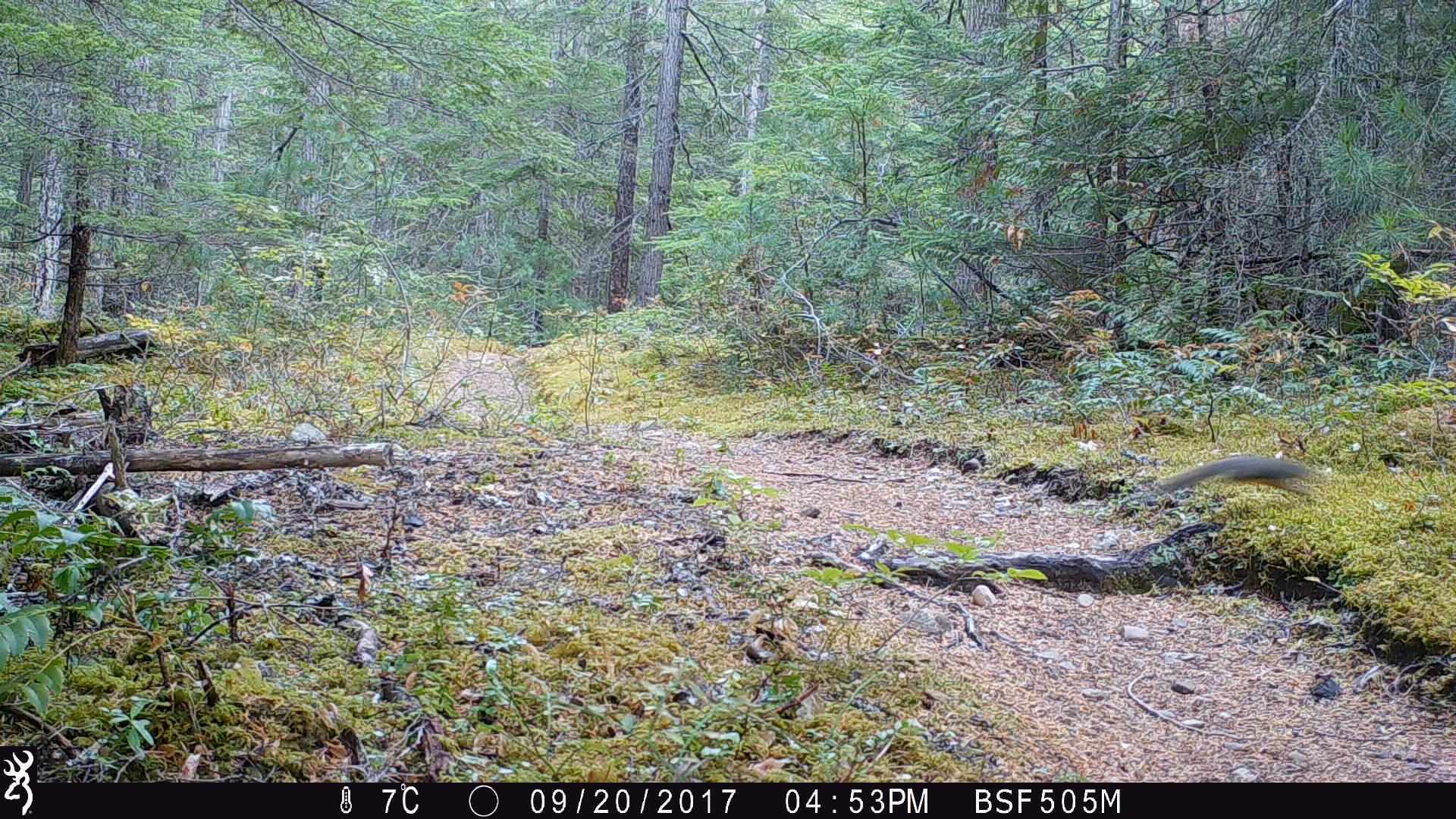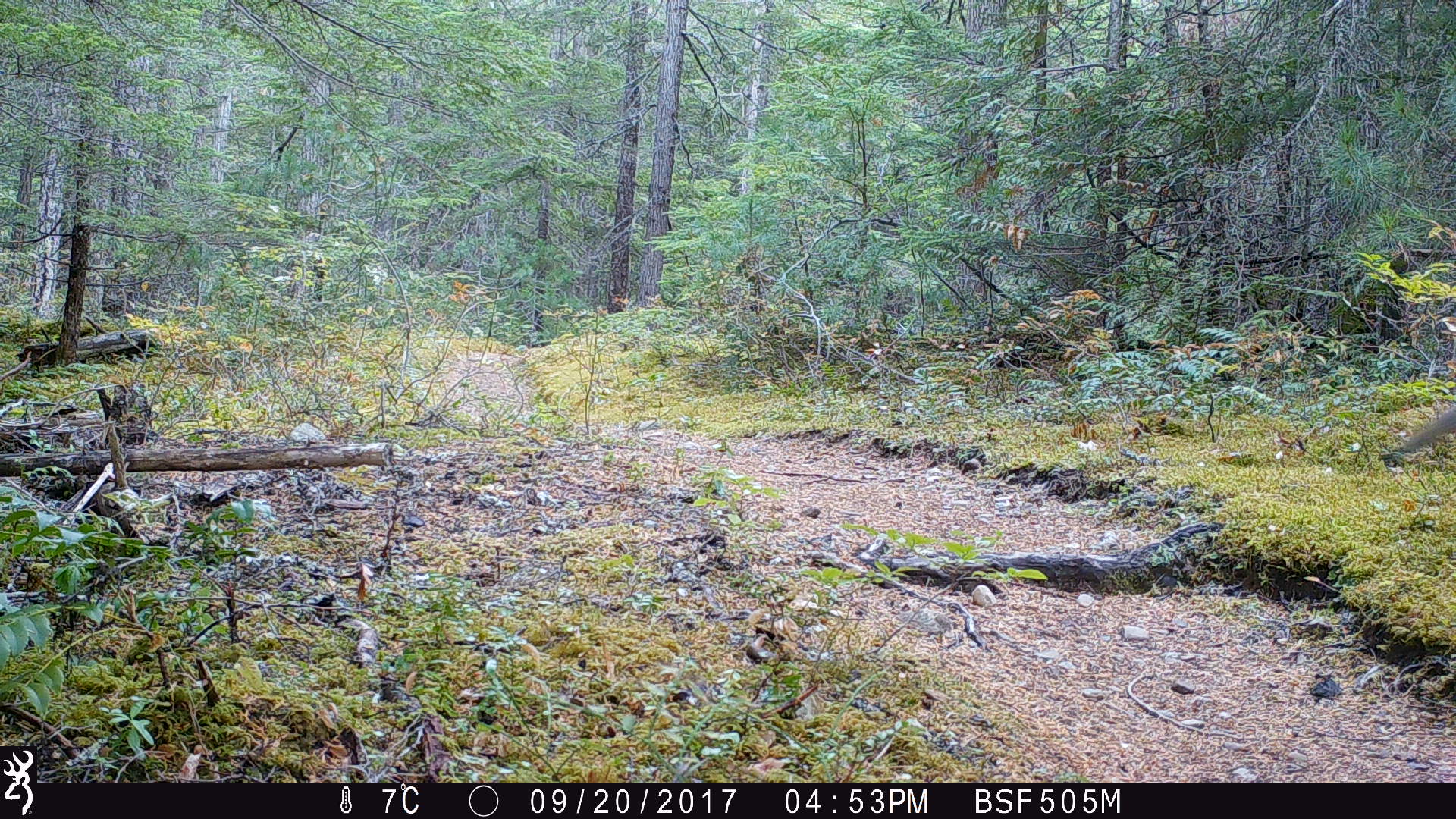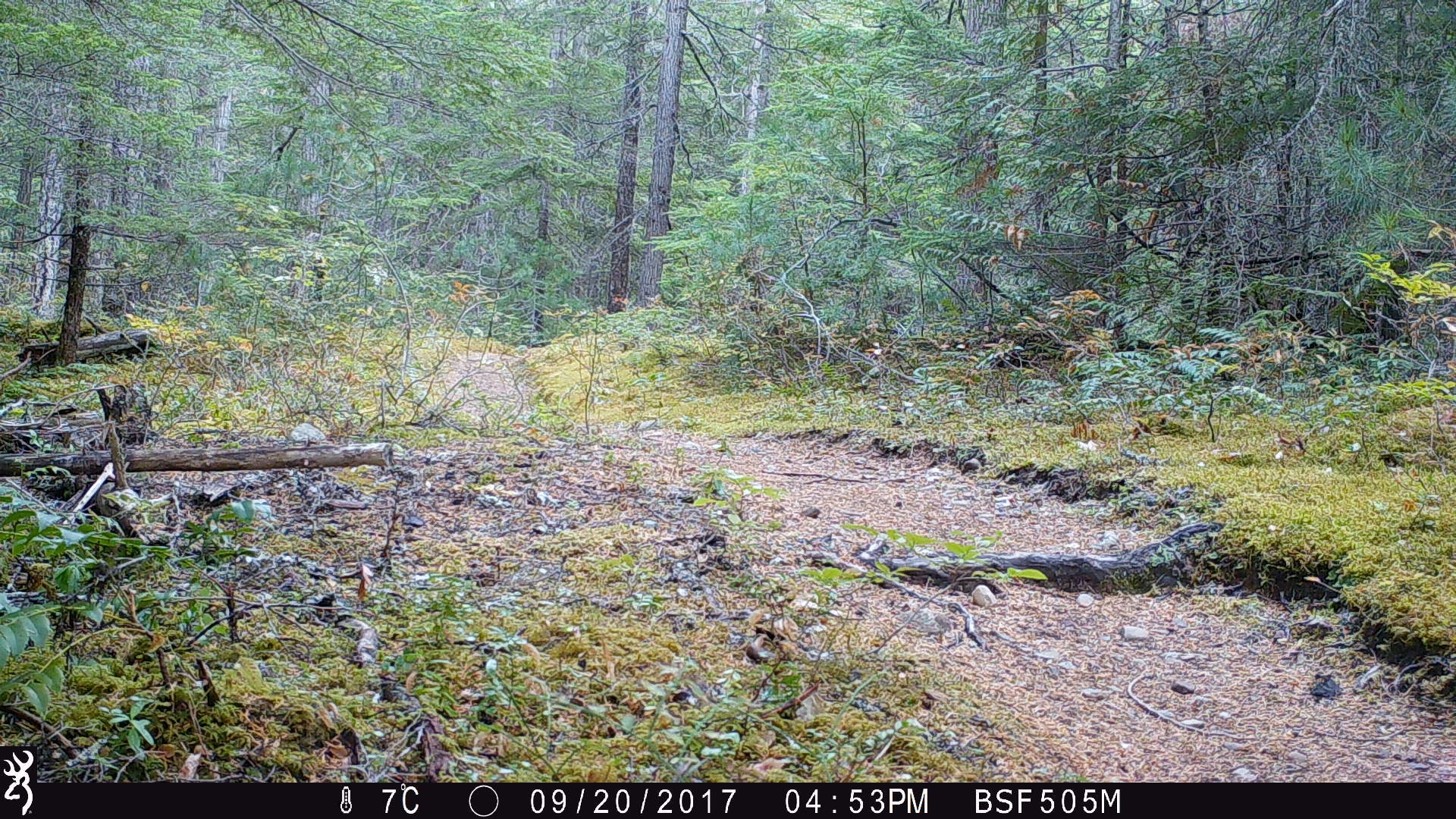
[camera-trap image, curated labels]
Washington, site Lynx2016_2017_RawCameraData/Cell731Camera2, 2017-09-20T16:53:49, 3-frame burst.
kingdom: Animalia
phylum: Chordata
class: Mammalia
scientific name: Mammalia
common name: small mammal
Small mammal (Mammalia). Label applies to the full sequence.